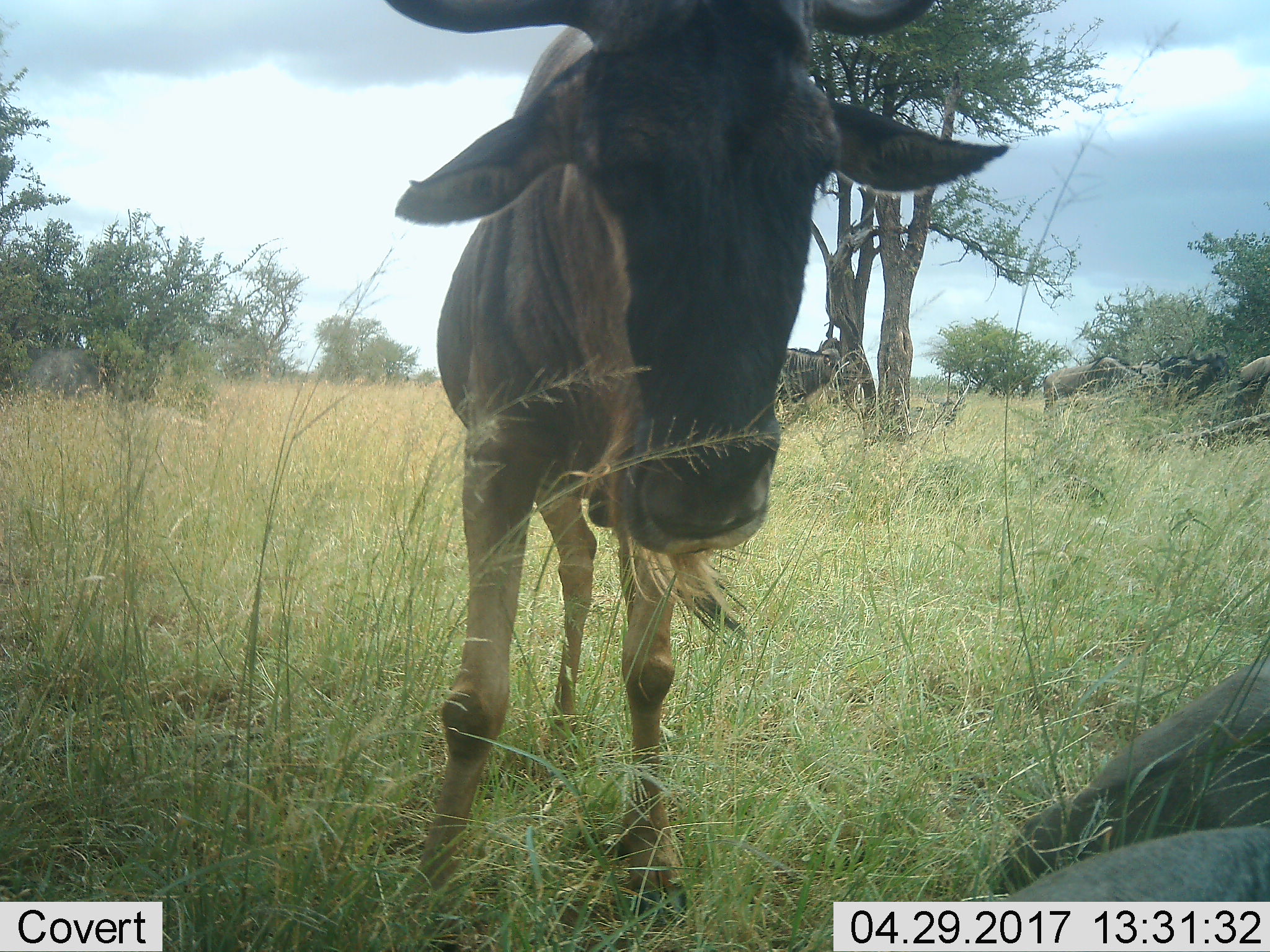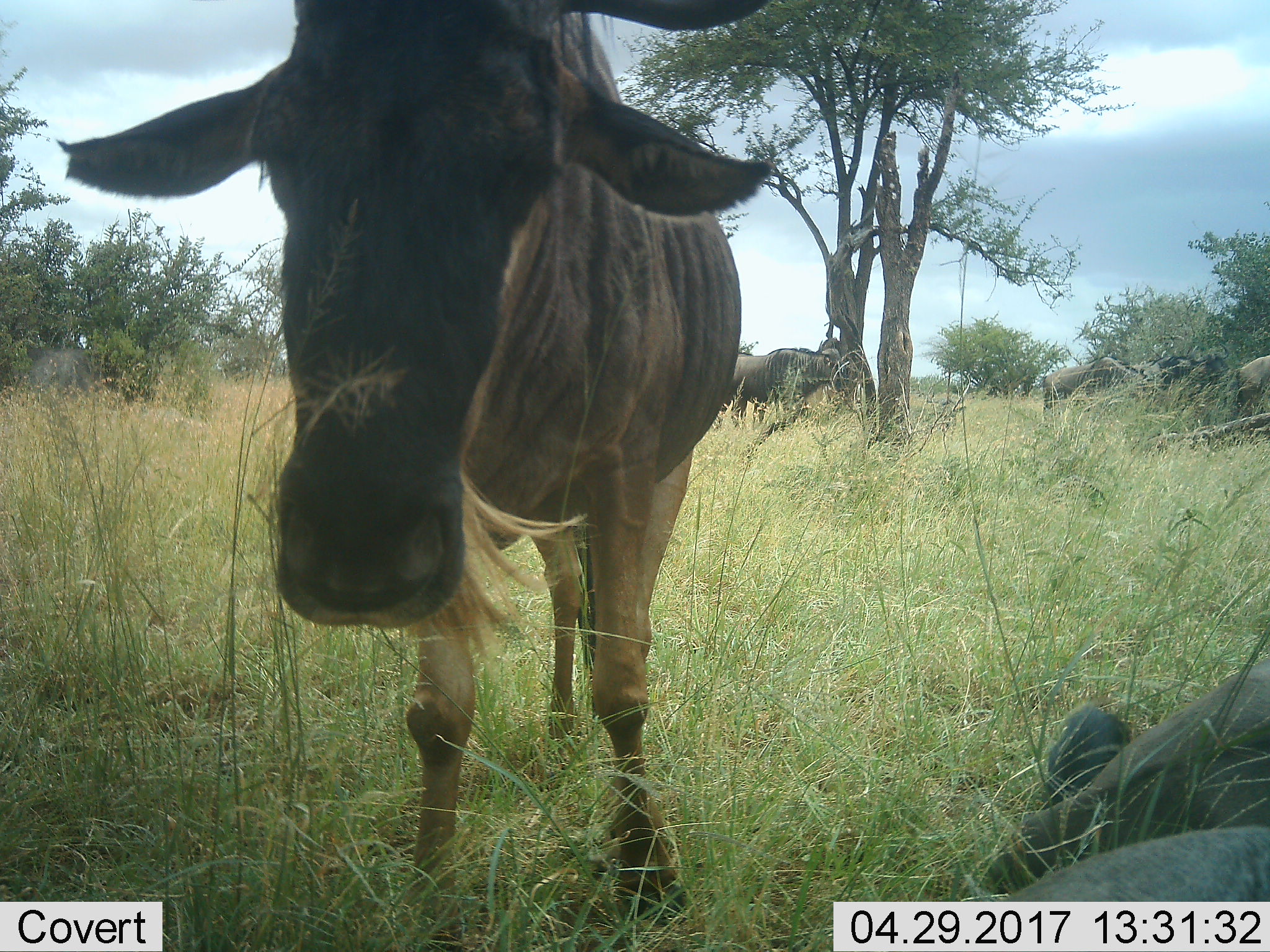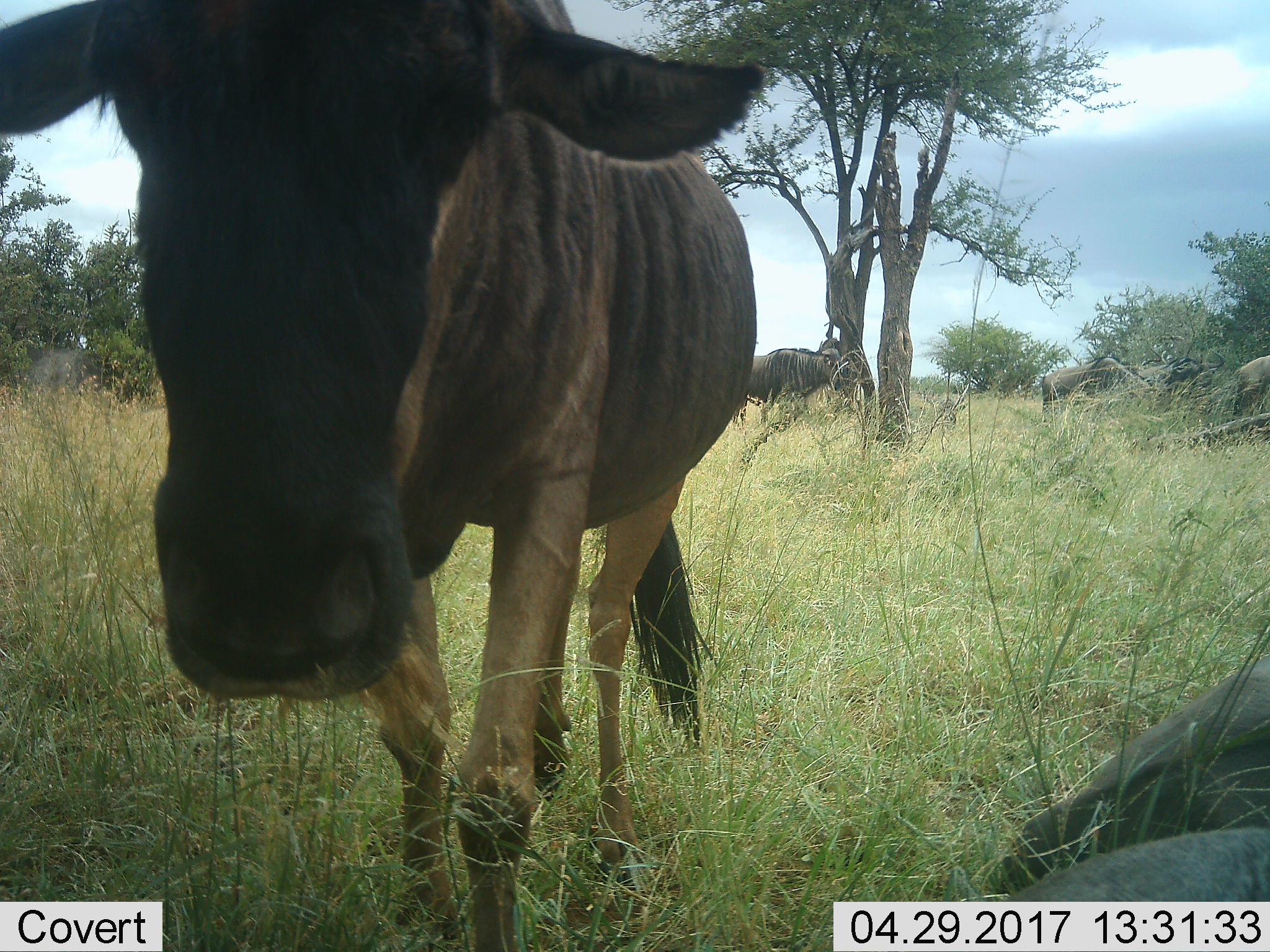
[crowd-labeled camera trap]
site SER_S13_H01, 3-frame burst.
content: unidentified animal